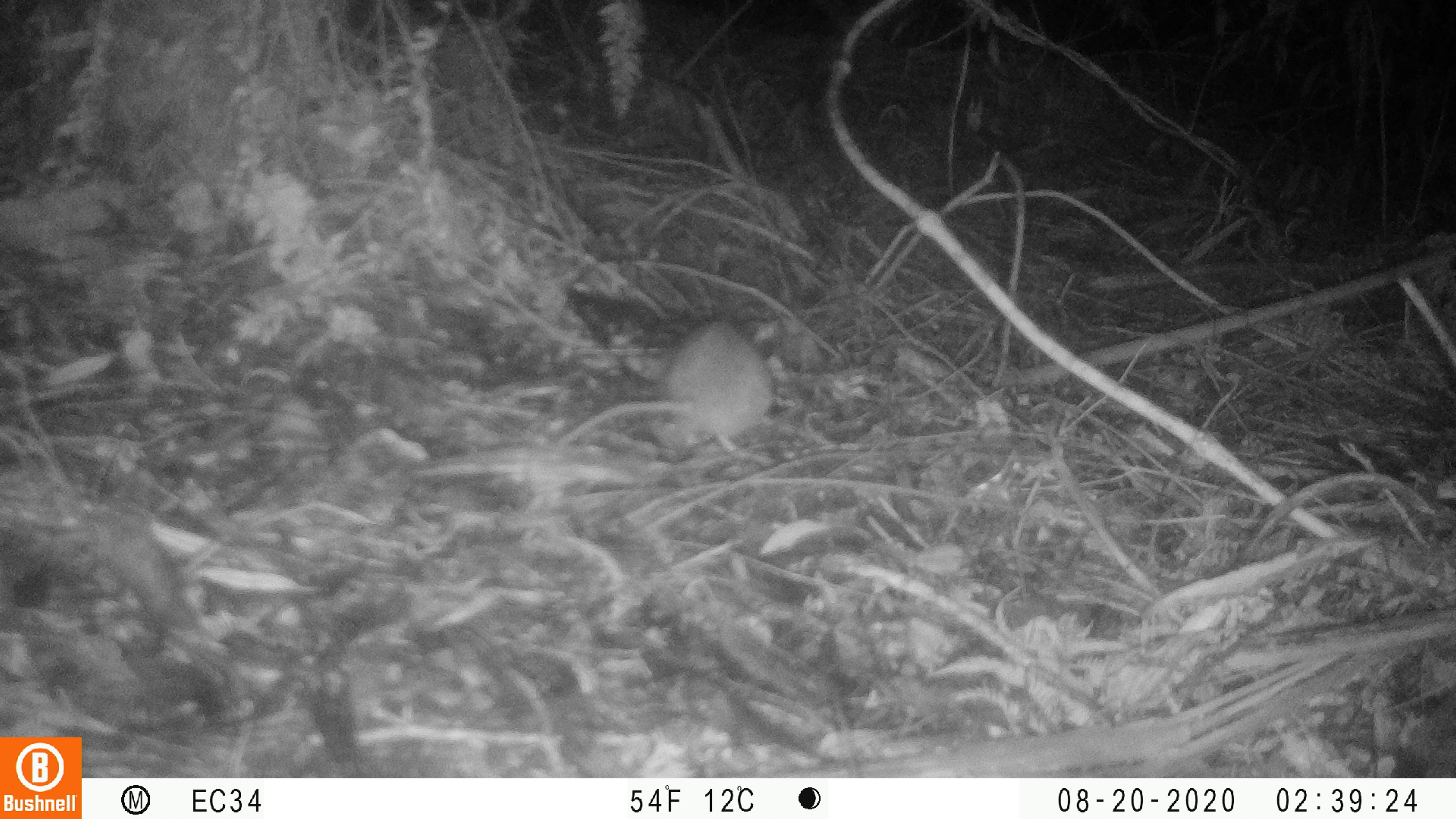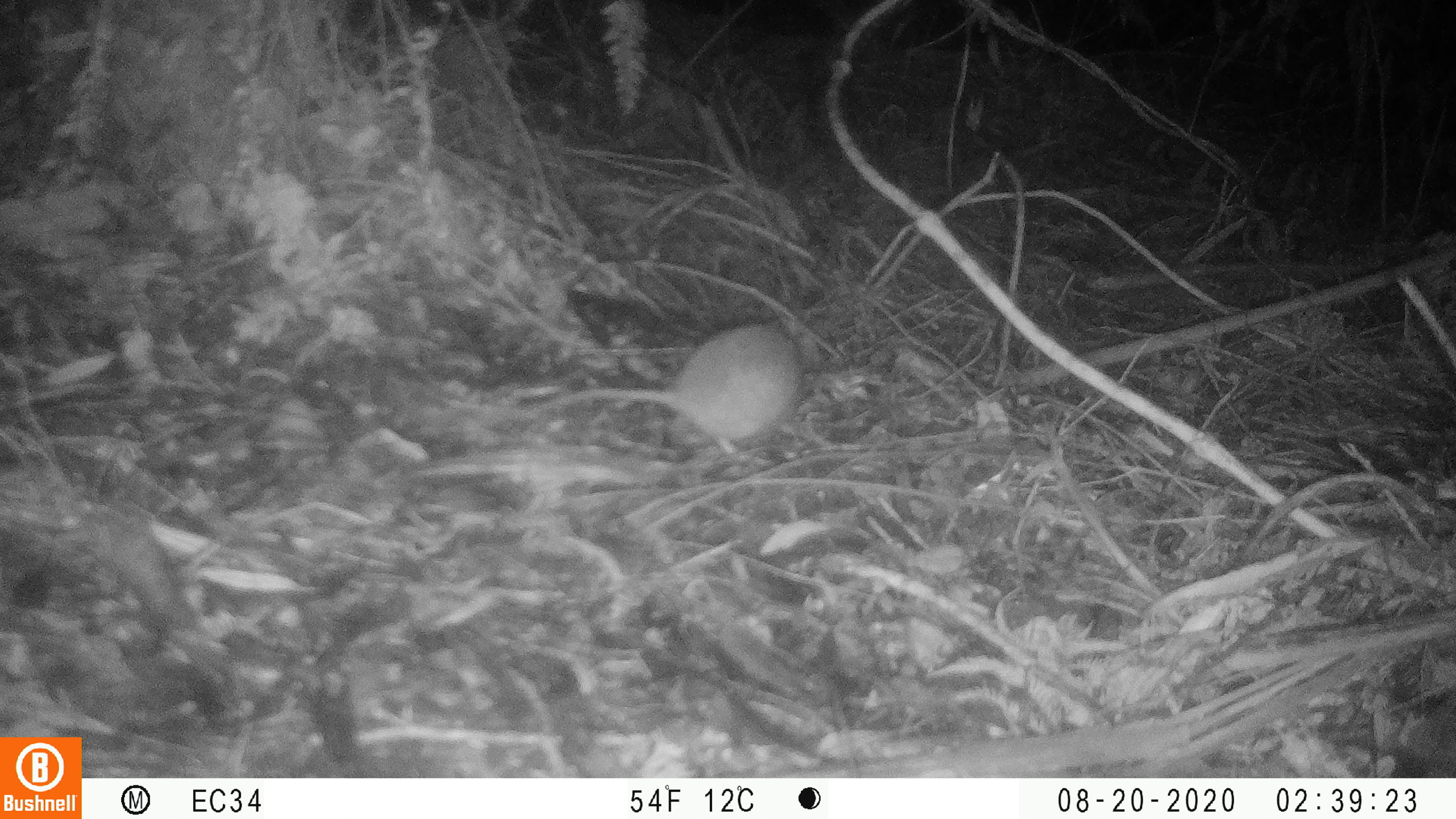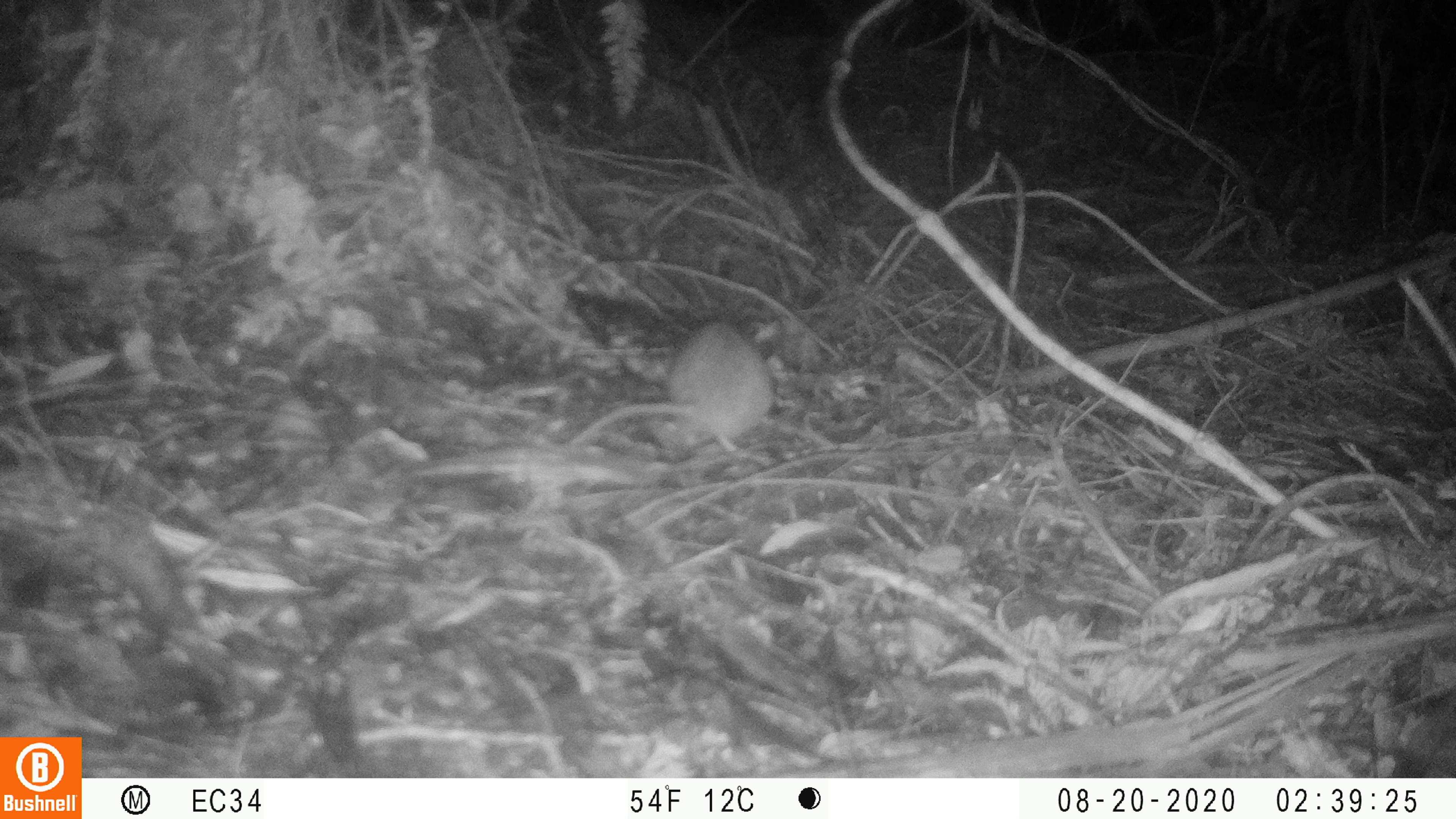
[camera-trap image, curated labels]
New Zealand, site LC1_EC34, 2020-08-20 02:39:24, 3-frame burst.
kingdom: Animalia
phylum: Chordata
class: Mammalia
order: Rodentia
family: Muridae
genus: Rattus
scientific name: Rattus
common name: rat